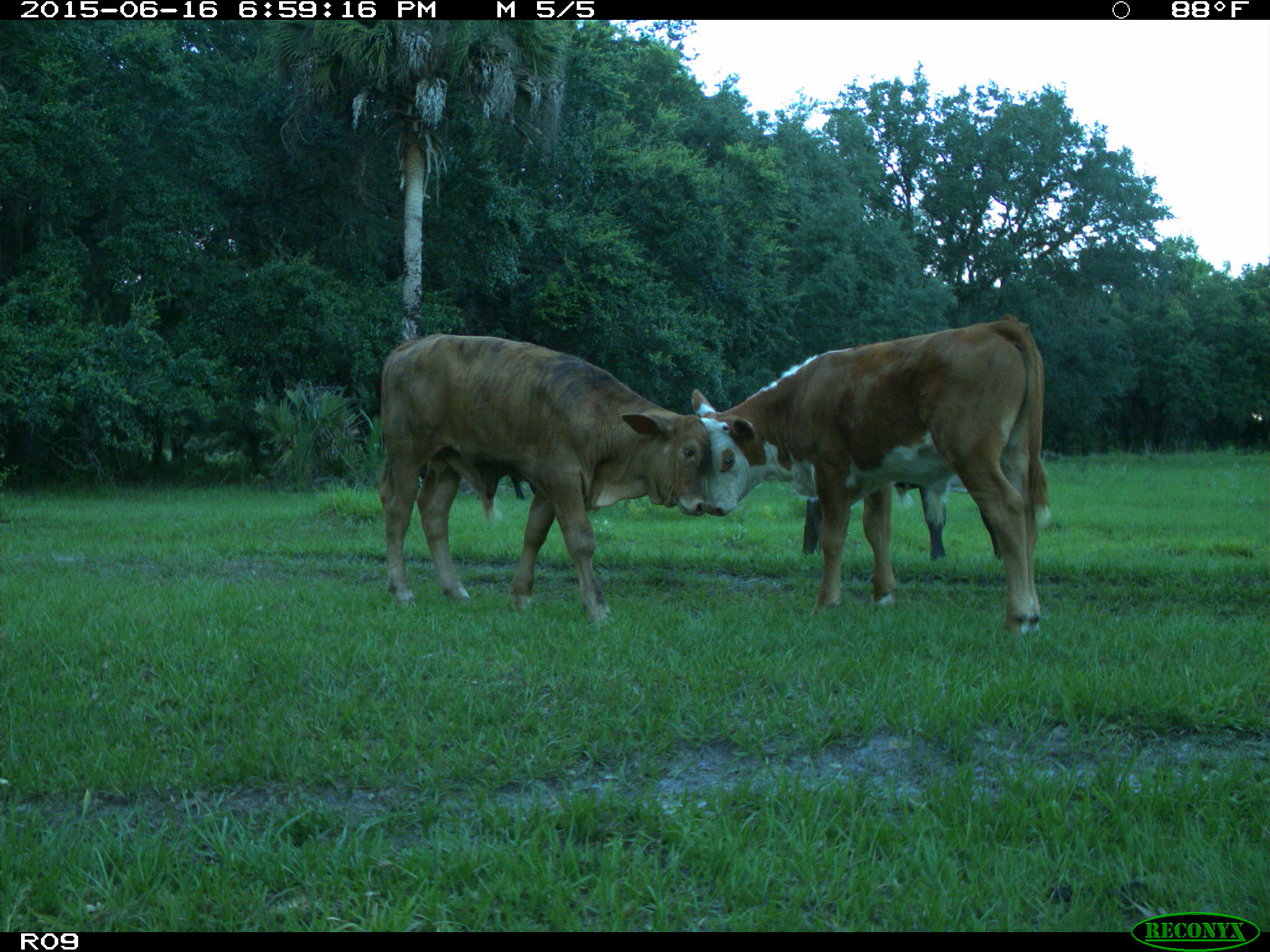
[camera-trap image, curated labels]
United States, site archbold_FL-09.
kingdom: Animalia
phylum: Chordata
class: Mammalia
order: Artiodactyla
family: Bovidae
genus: Bos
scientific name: Bos taurus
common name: domestic cow